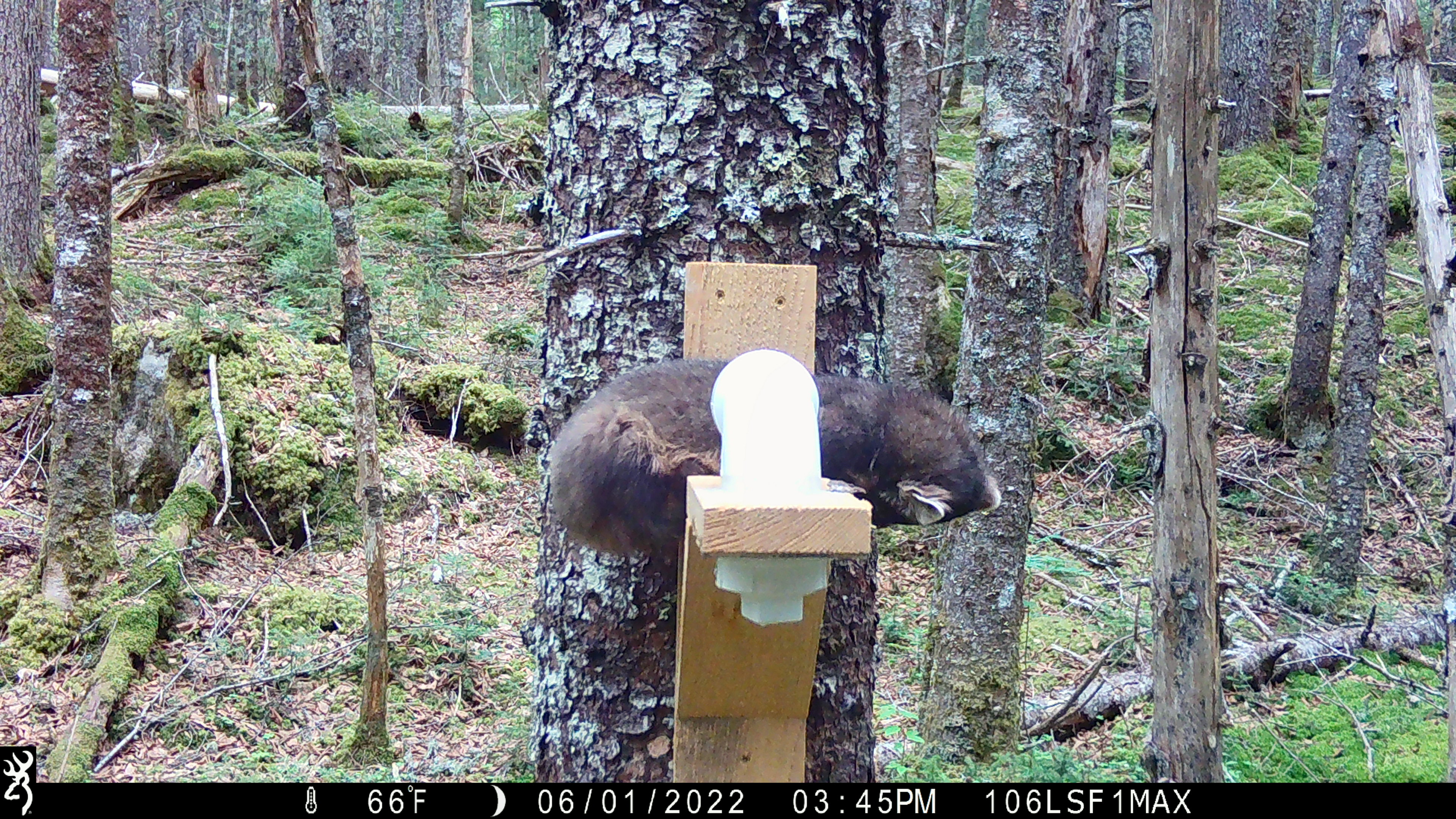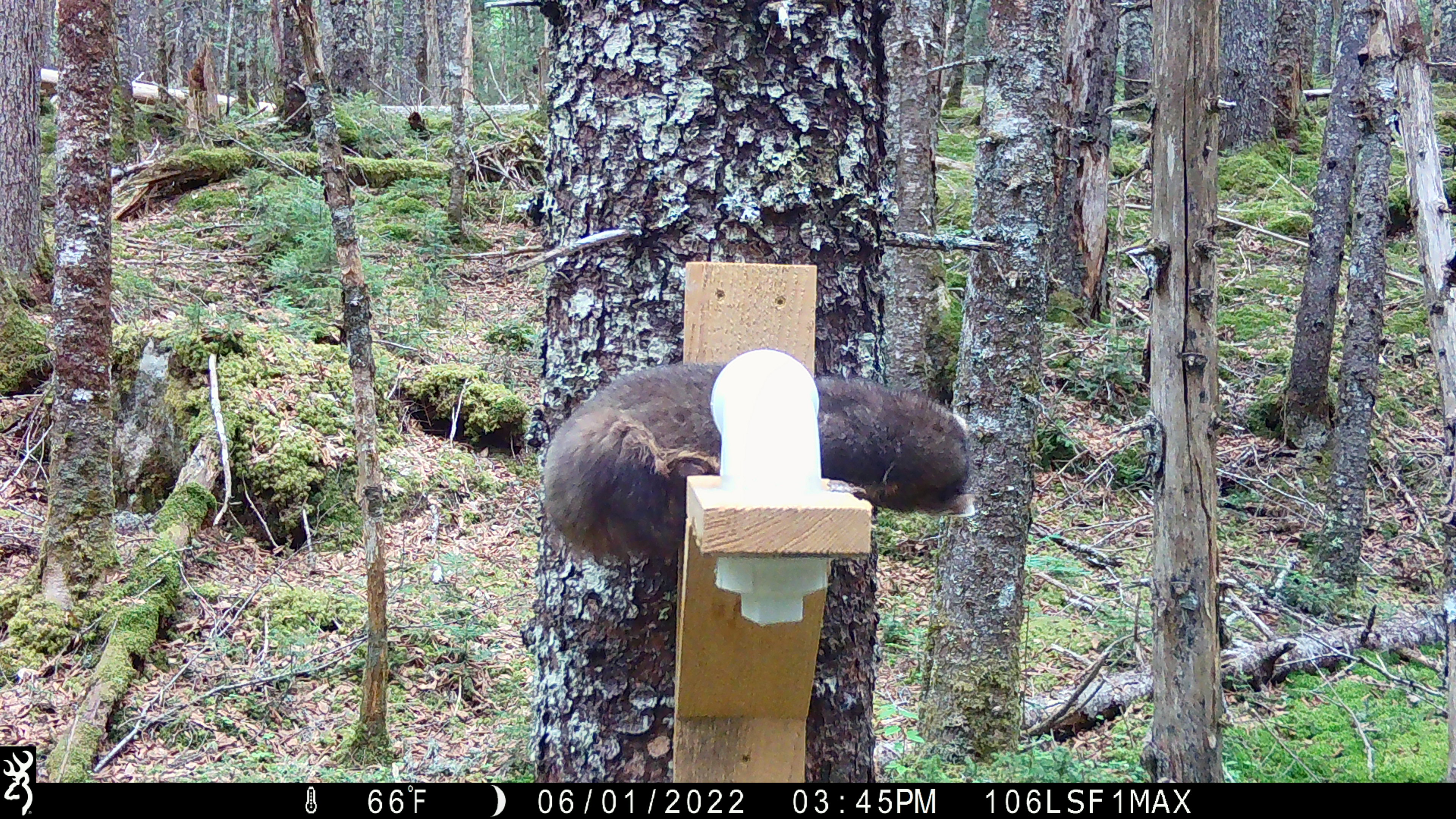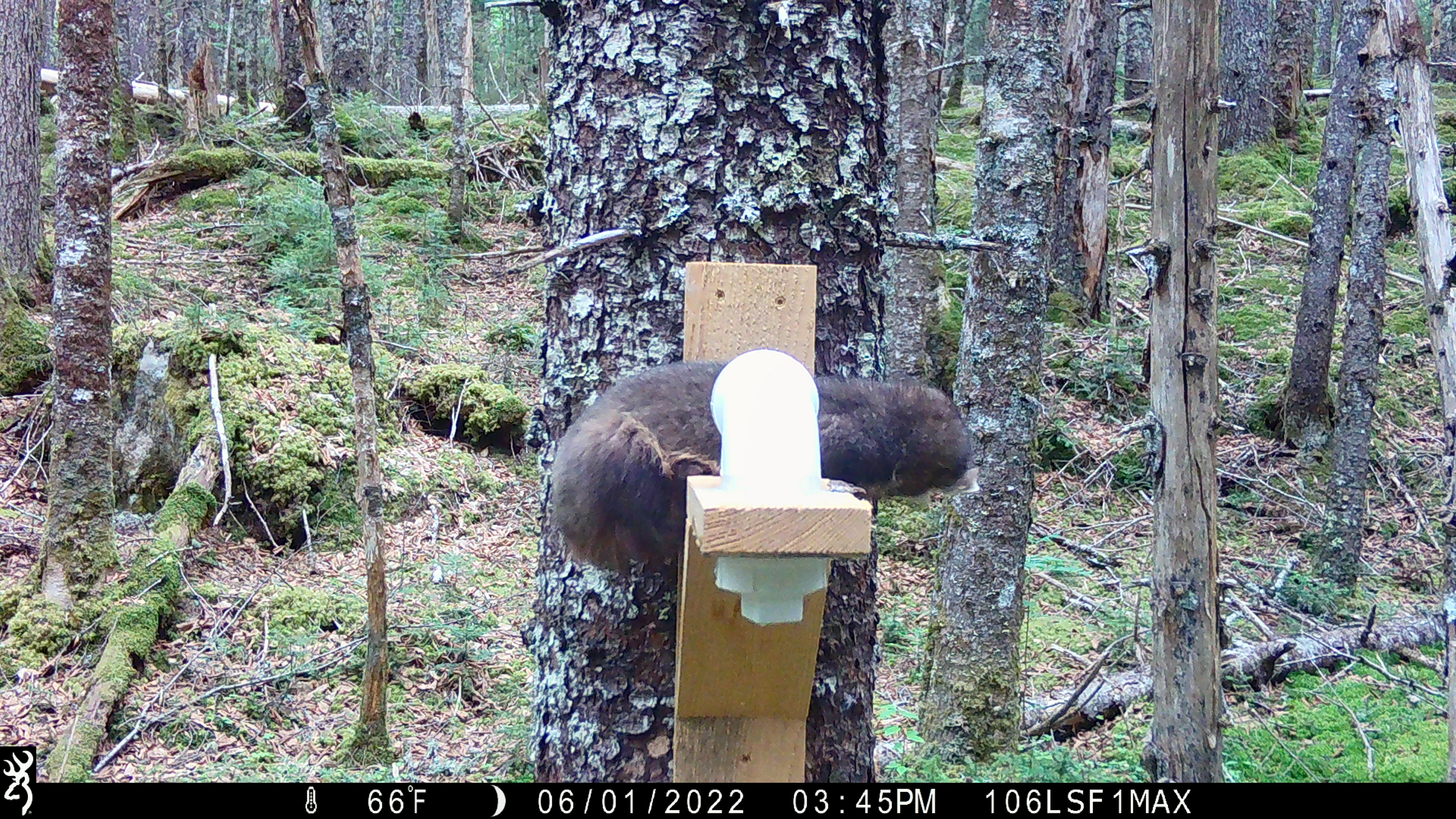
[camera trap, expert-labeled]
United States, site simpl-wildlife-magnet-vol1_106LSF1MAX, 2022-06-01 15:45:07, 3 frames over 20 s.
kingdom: Animalia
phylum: Chordata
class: Mammalia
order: Carnivora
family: Mustelidae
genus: Martes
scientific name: Martes americana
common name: american marten